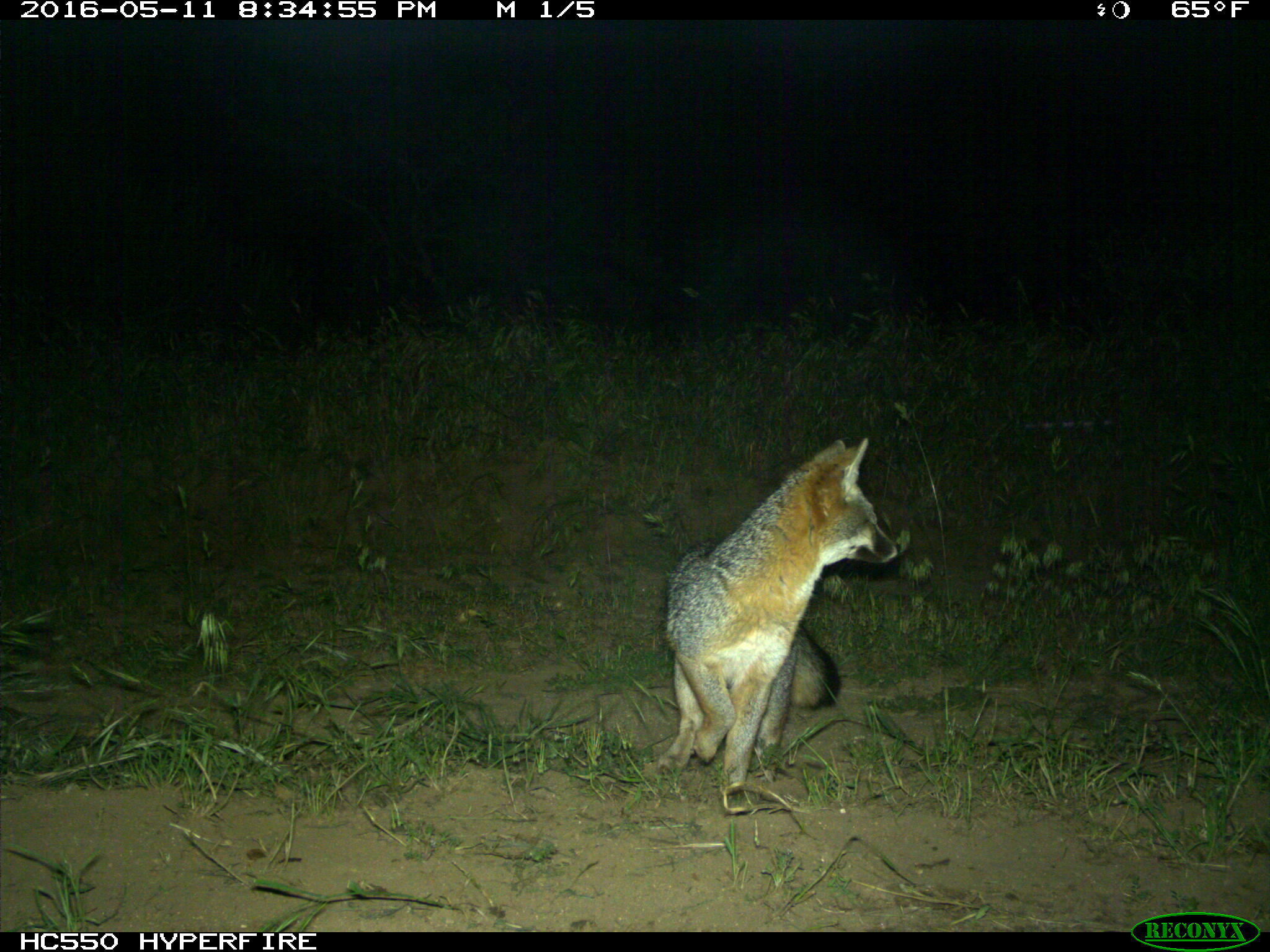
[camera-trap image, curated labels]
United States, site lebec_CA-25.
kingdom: Animalia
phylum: Chordata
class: Mammalia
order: Carnivora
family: Canidae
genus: Urocyon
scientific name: Urocyon cinereoargenteus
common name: gray fox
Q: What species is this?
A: Urocyon cinereoargenteus (gray fox).